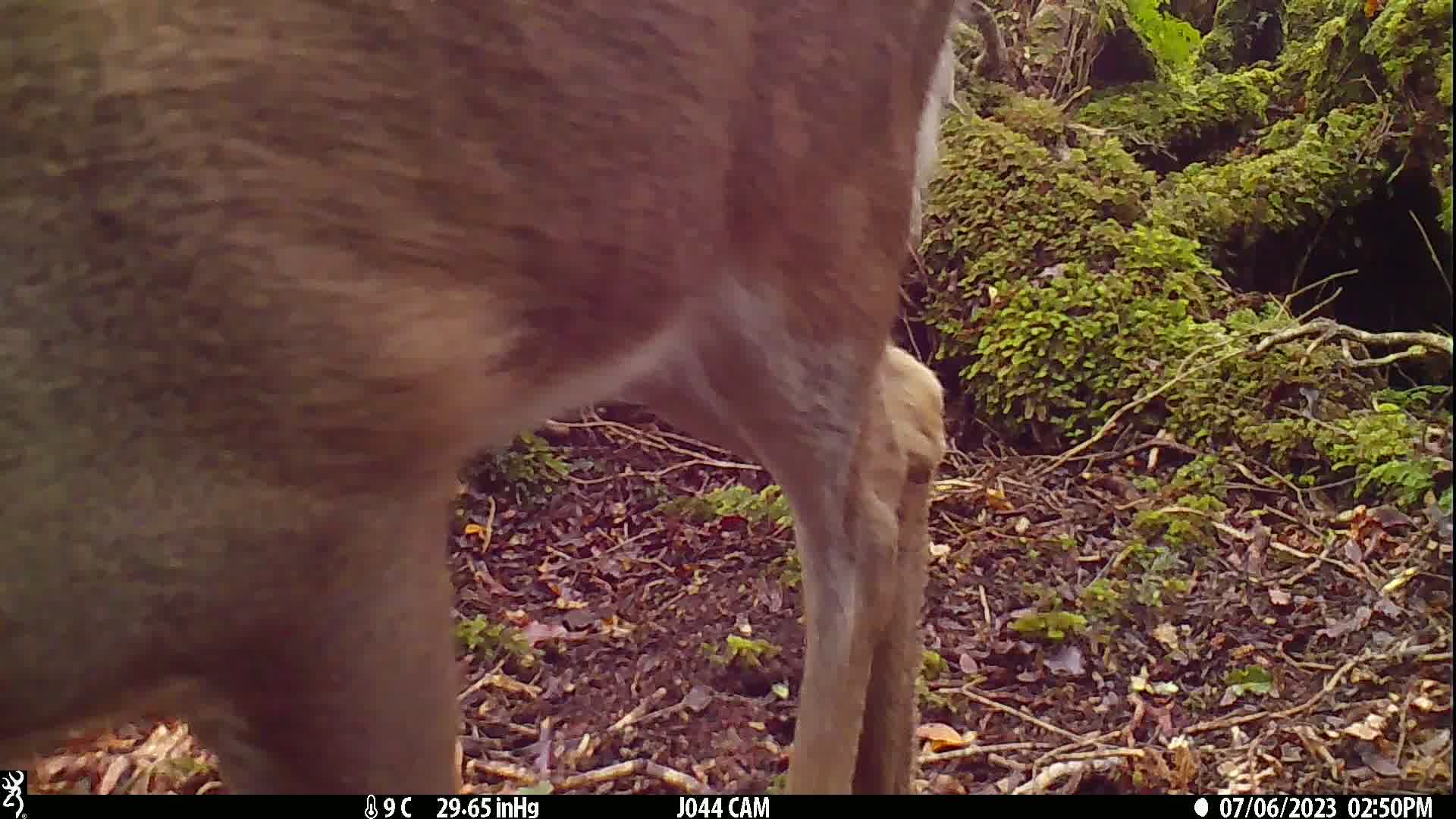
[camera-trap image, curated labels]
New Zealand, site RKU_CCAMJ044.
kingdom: Animalia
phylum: Chordata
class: Mammalia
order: Artiodactyla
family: Cervidae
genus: Odocoileus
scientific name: Odocoileus virginianus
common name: white-tailed deer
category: white tailed deer